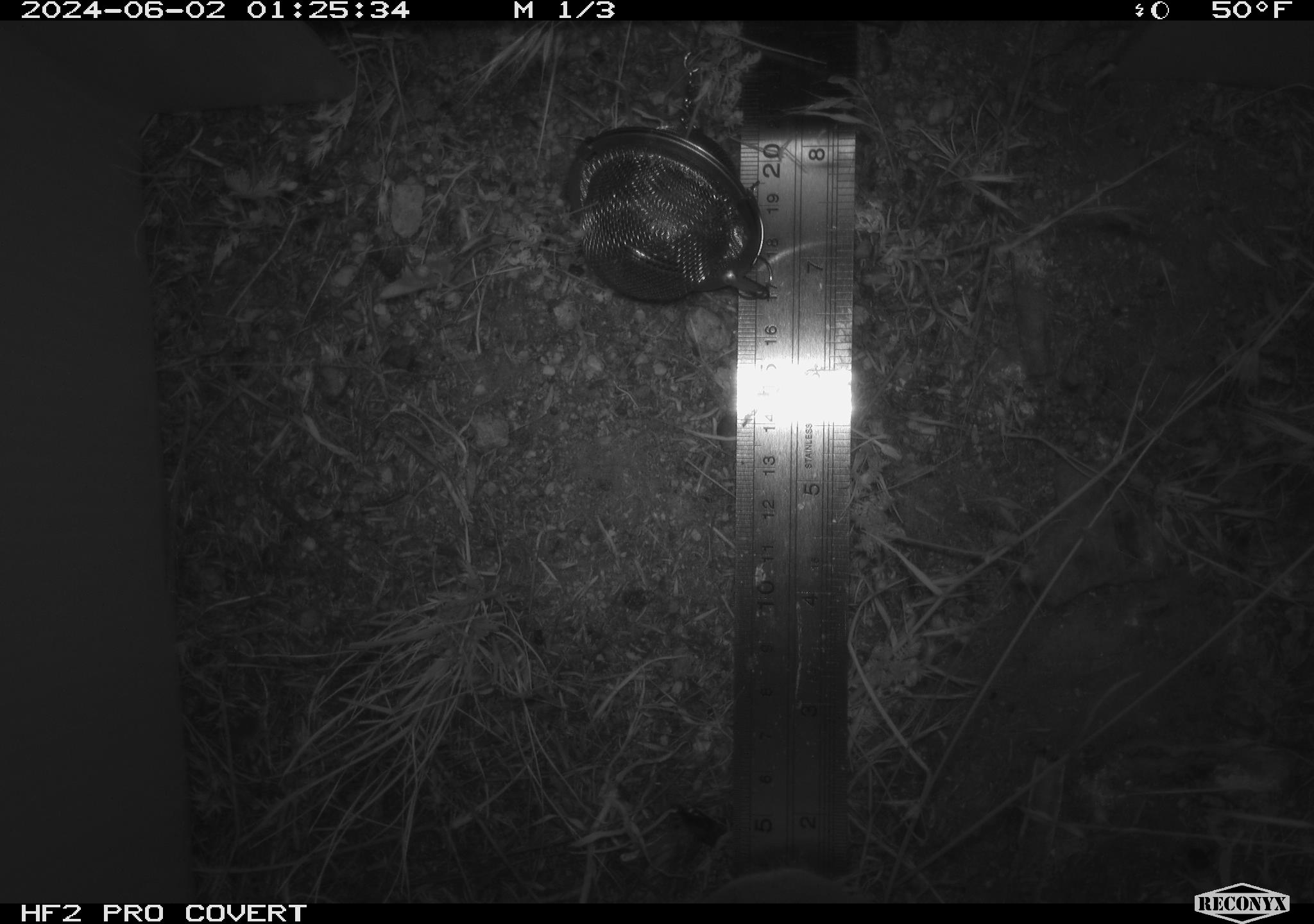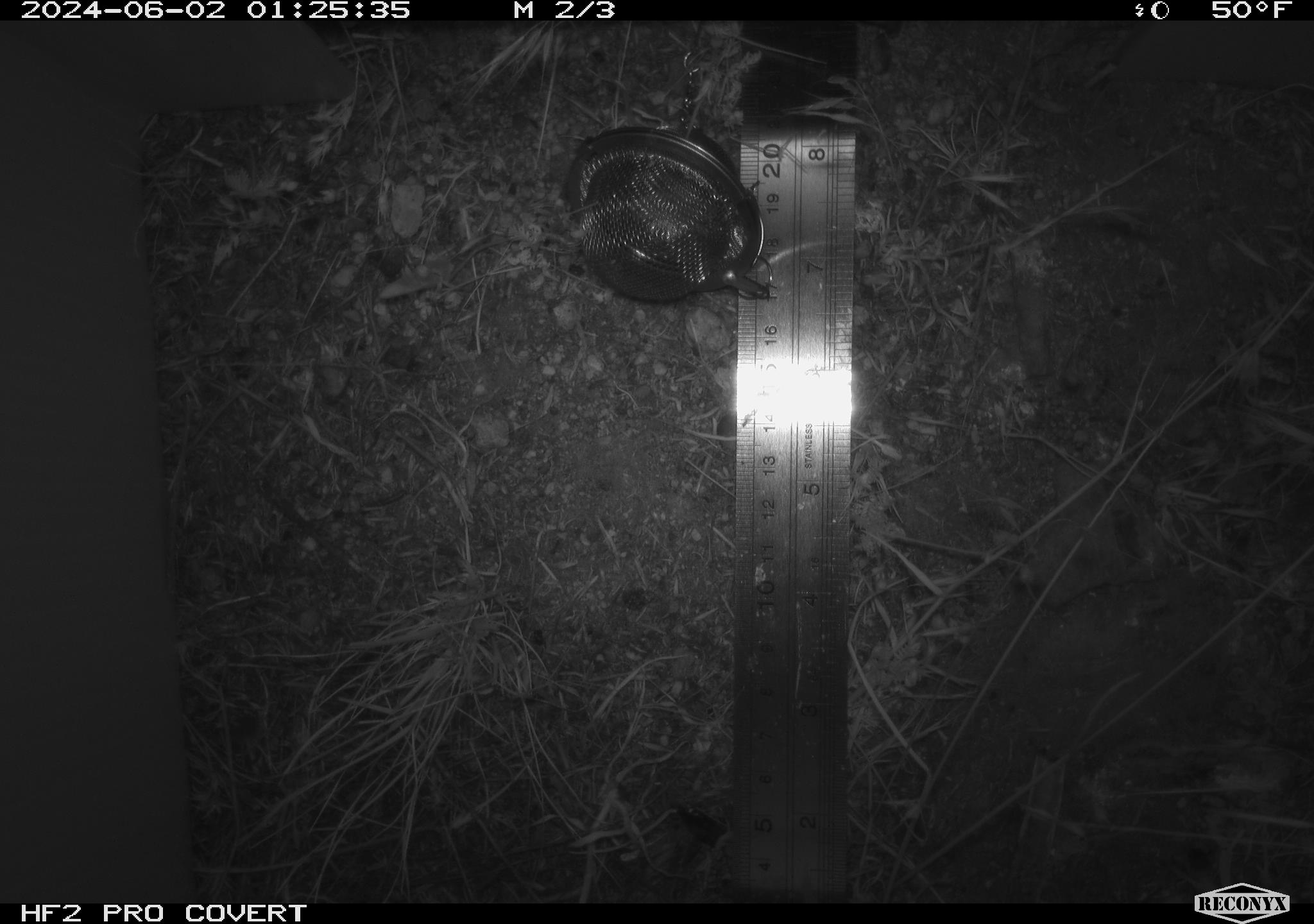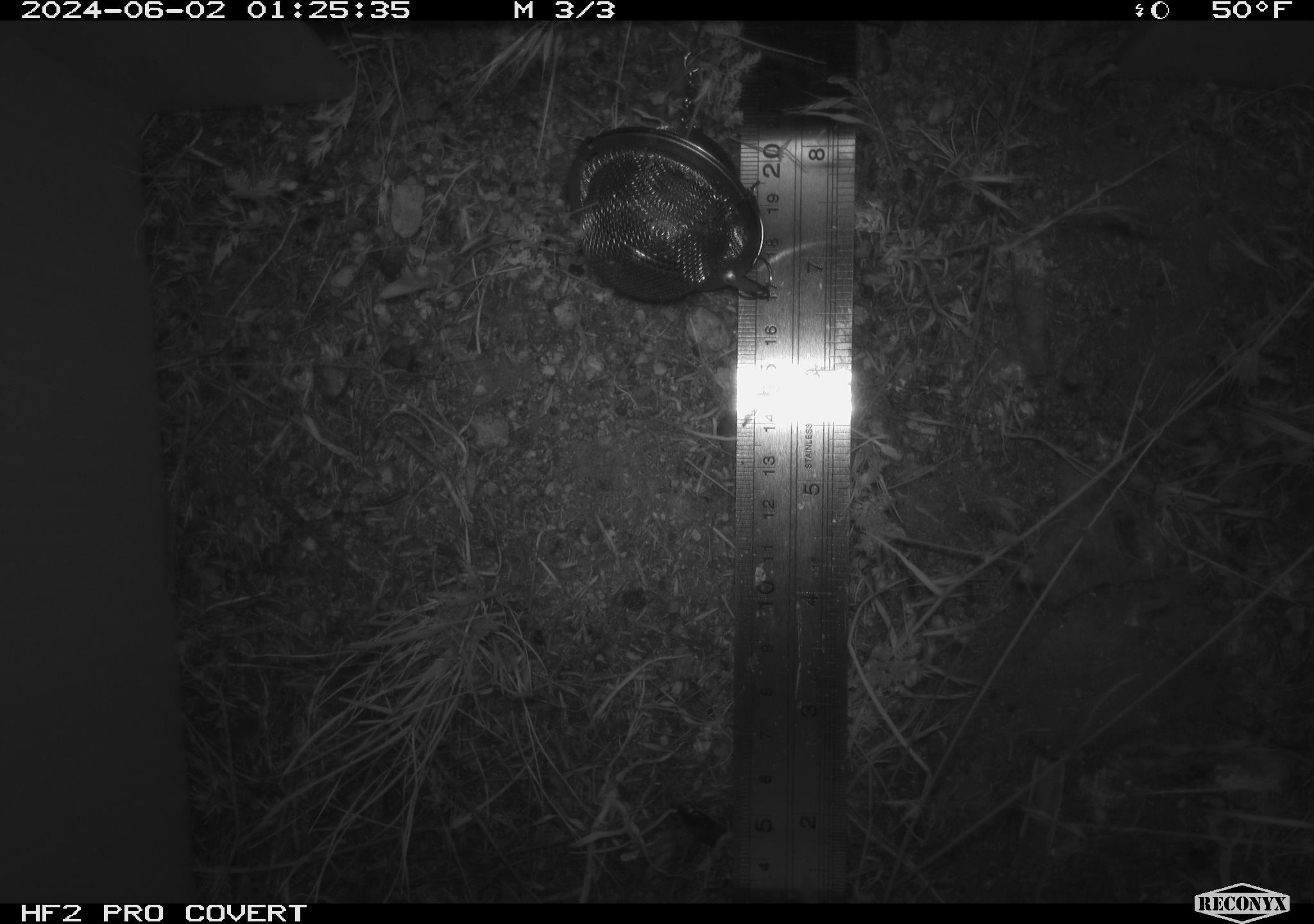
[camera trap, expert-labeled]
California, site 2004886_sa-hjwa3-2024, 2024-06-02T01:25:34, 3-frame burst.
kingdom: Animalia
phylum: Chordata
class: Mammalia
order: Rodentia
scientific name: Rodentia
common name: rodent